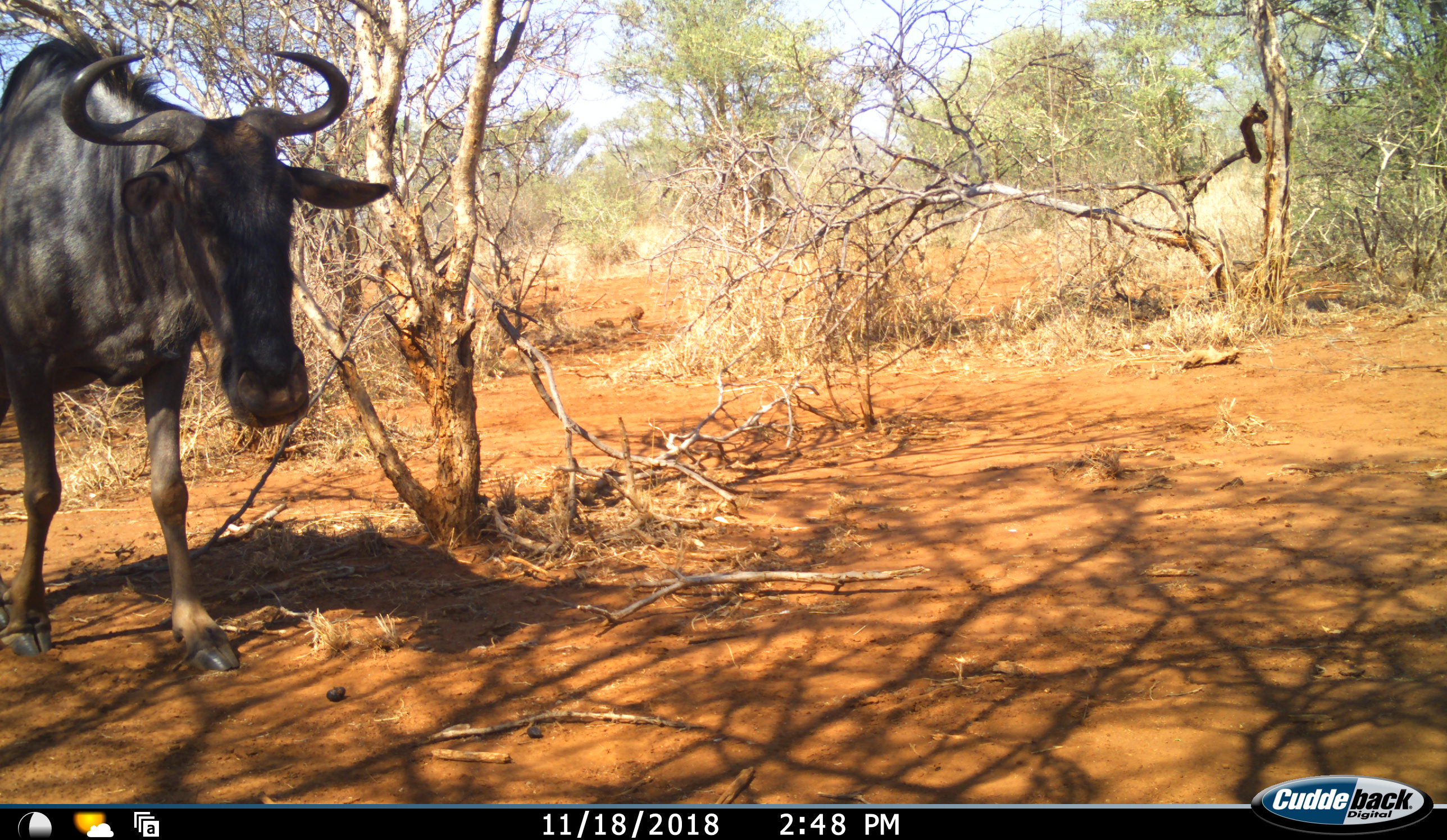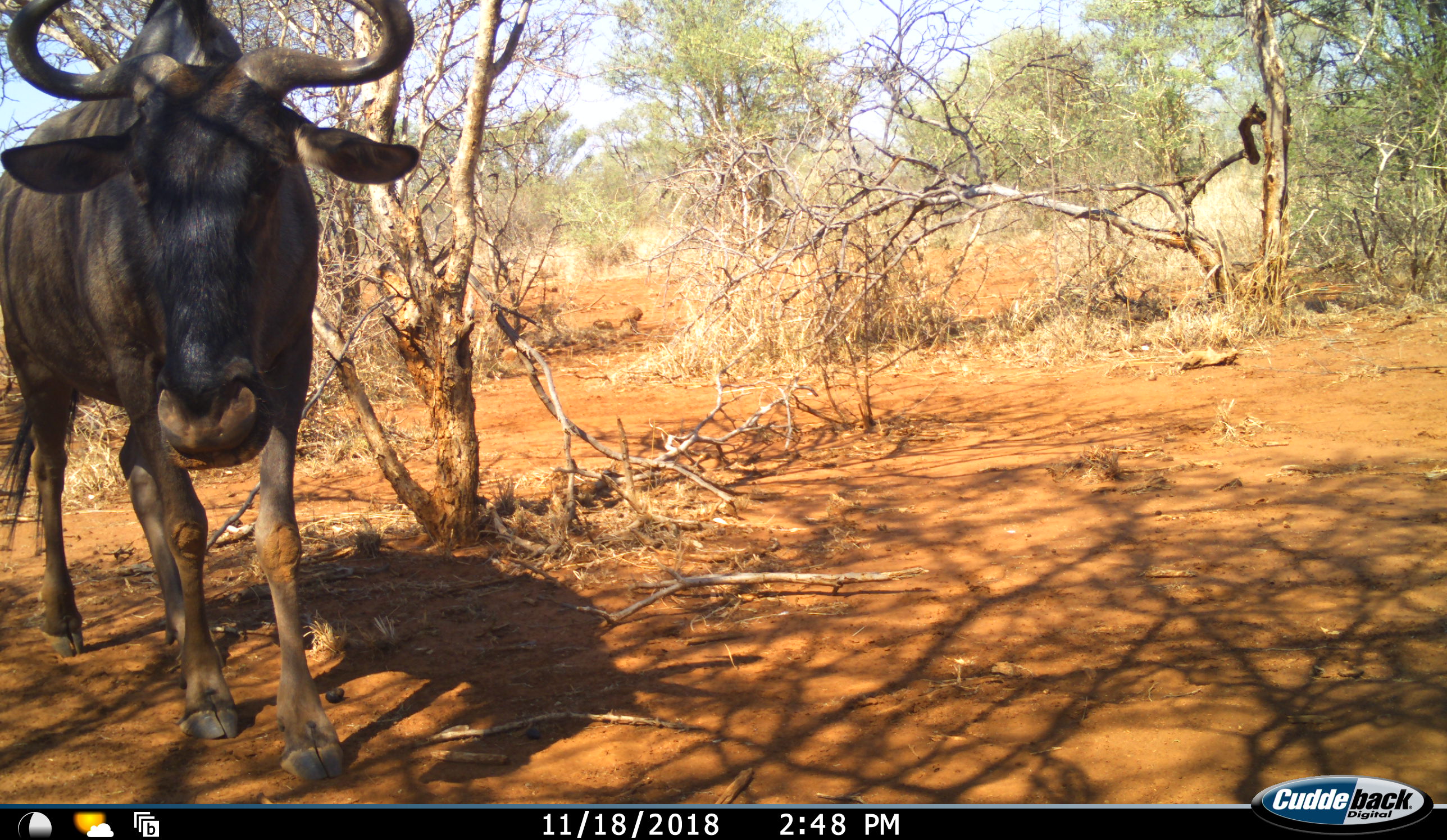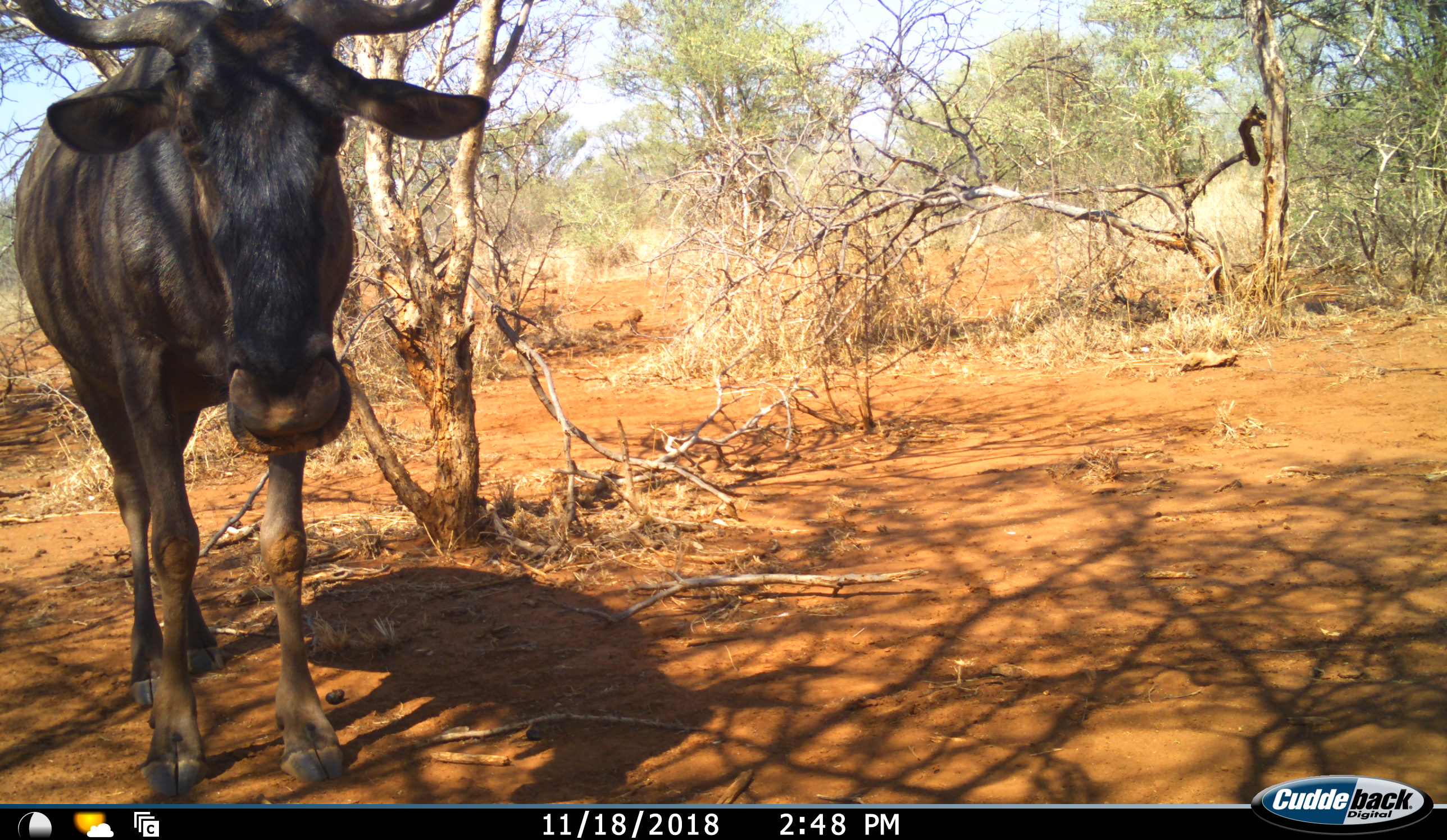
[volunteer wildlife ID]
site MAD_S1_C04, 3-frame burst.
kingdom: Animalia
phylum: Chordata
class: Mammalia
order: Artiodactyla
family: Bovidae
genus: Connochaetes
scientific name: Connochaetes taurinus taurinus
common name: blue wildebeest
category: wildebeestblue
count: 1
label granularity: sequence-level